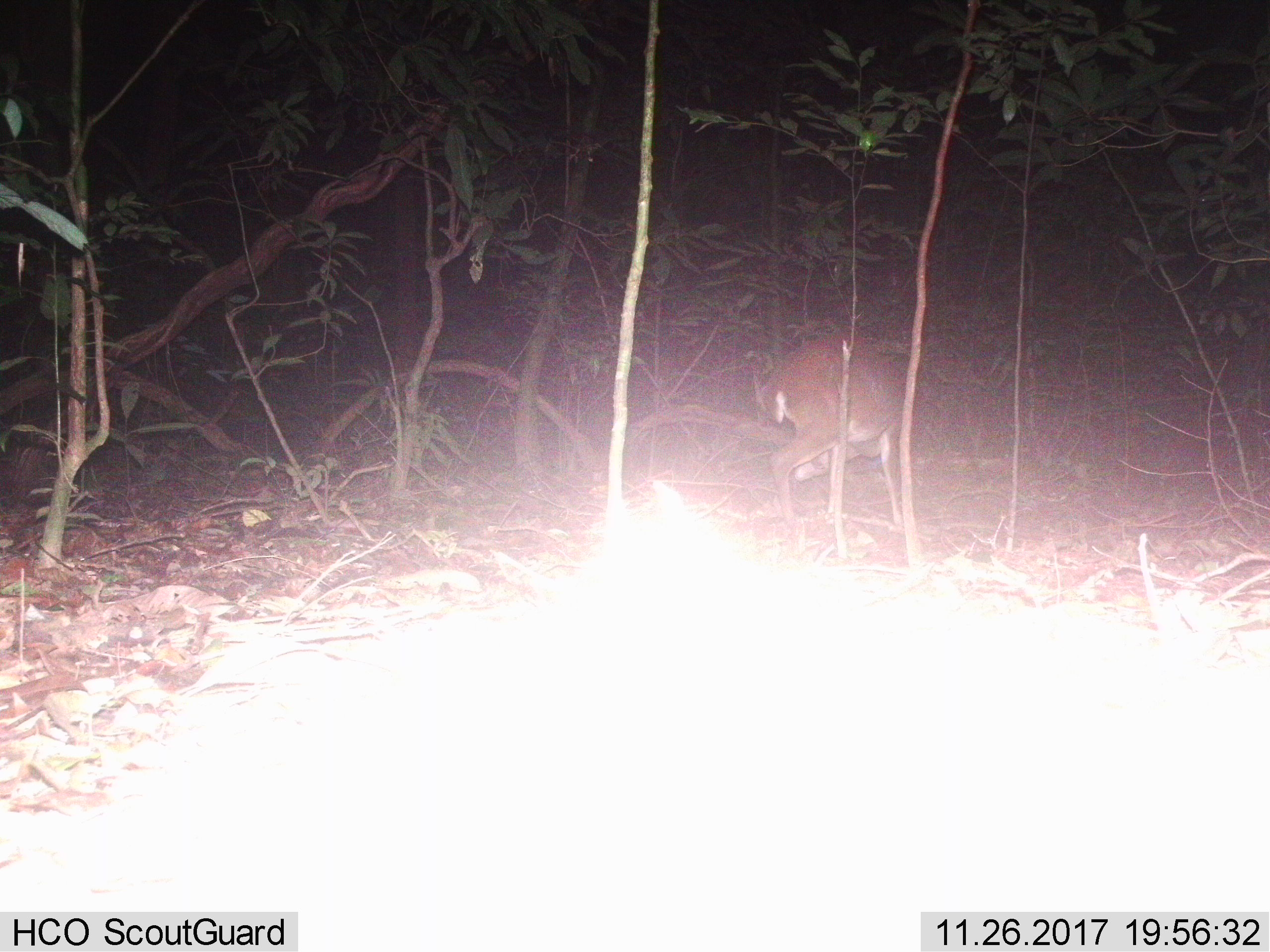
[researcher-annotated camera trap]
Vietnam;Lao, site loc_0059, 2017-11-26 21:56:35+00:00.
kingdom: Animalia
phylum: Chordata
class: Mammalia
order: Artiodactyla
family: Cervidae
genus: Muntiacus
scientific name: Muntiacus vuquangensis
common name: large-antlered muntjac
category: large antlered muntjac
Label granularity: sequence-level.